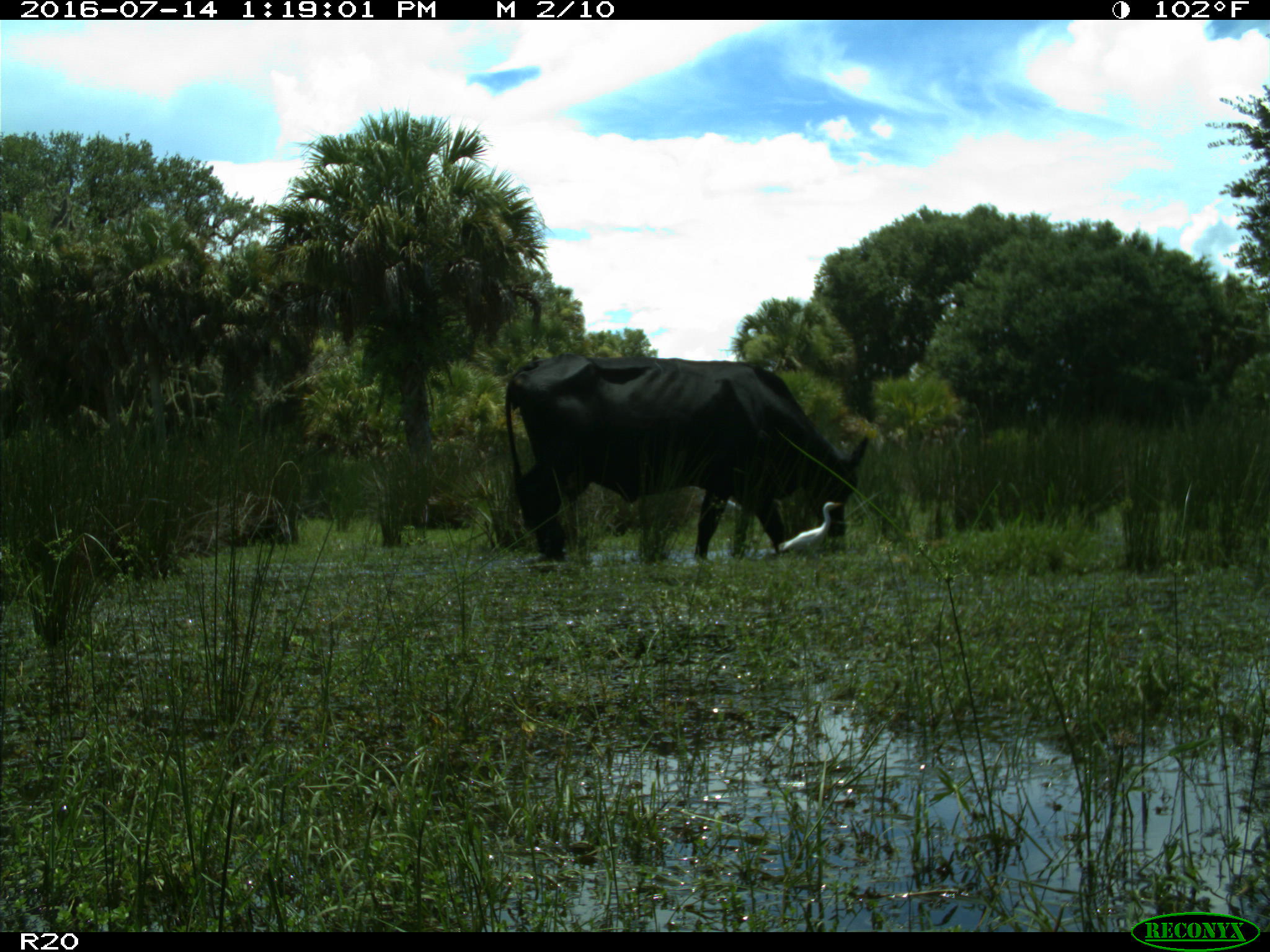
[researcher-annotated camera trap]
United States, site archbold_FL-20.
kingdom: Animalia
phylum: Chordata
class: Mammalia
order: Artiodactyla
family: Bovidae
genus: Bos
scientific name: Bos taurus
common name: domestic cow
Bos taurus (domestic cow).